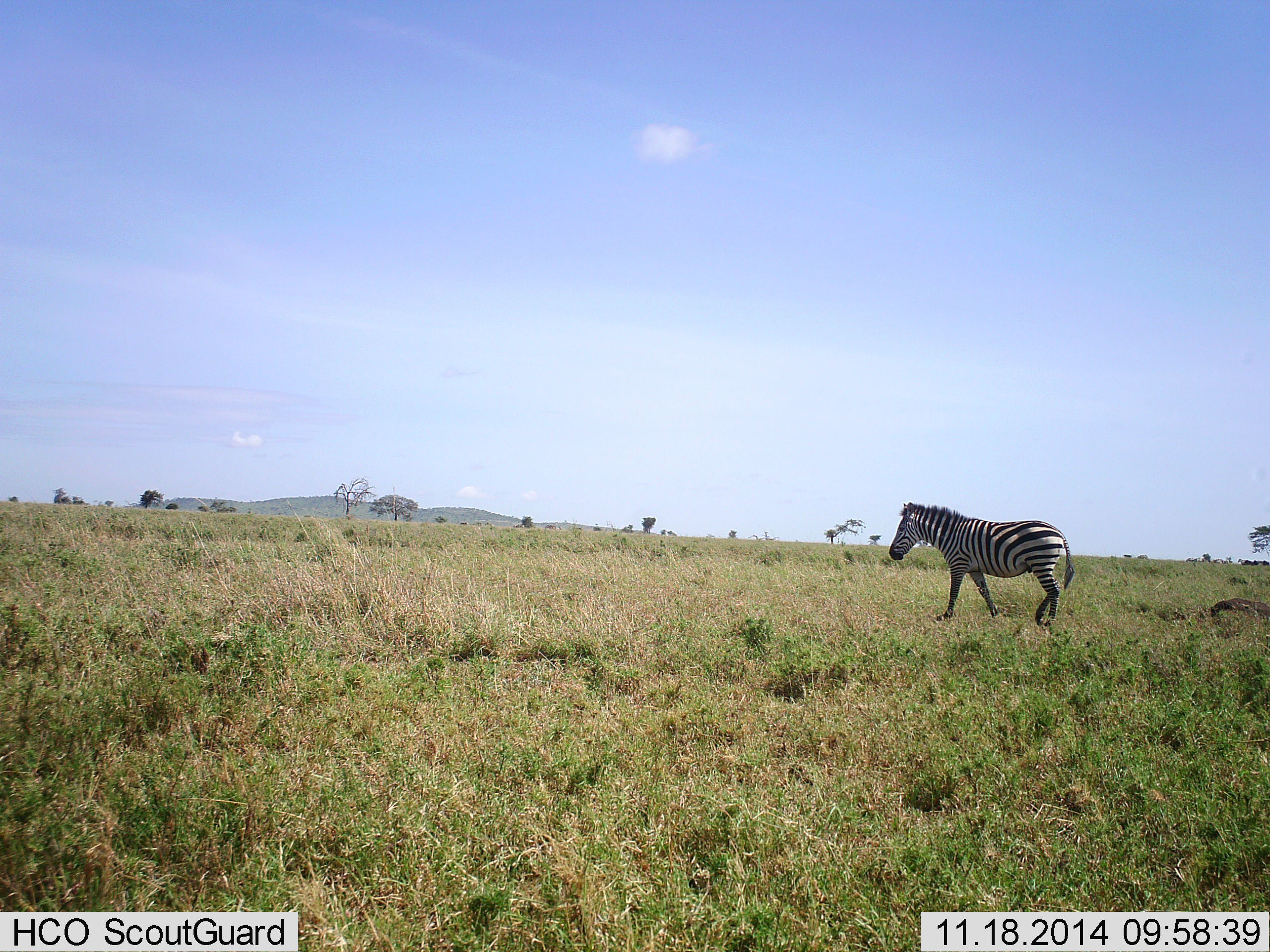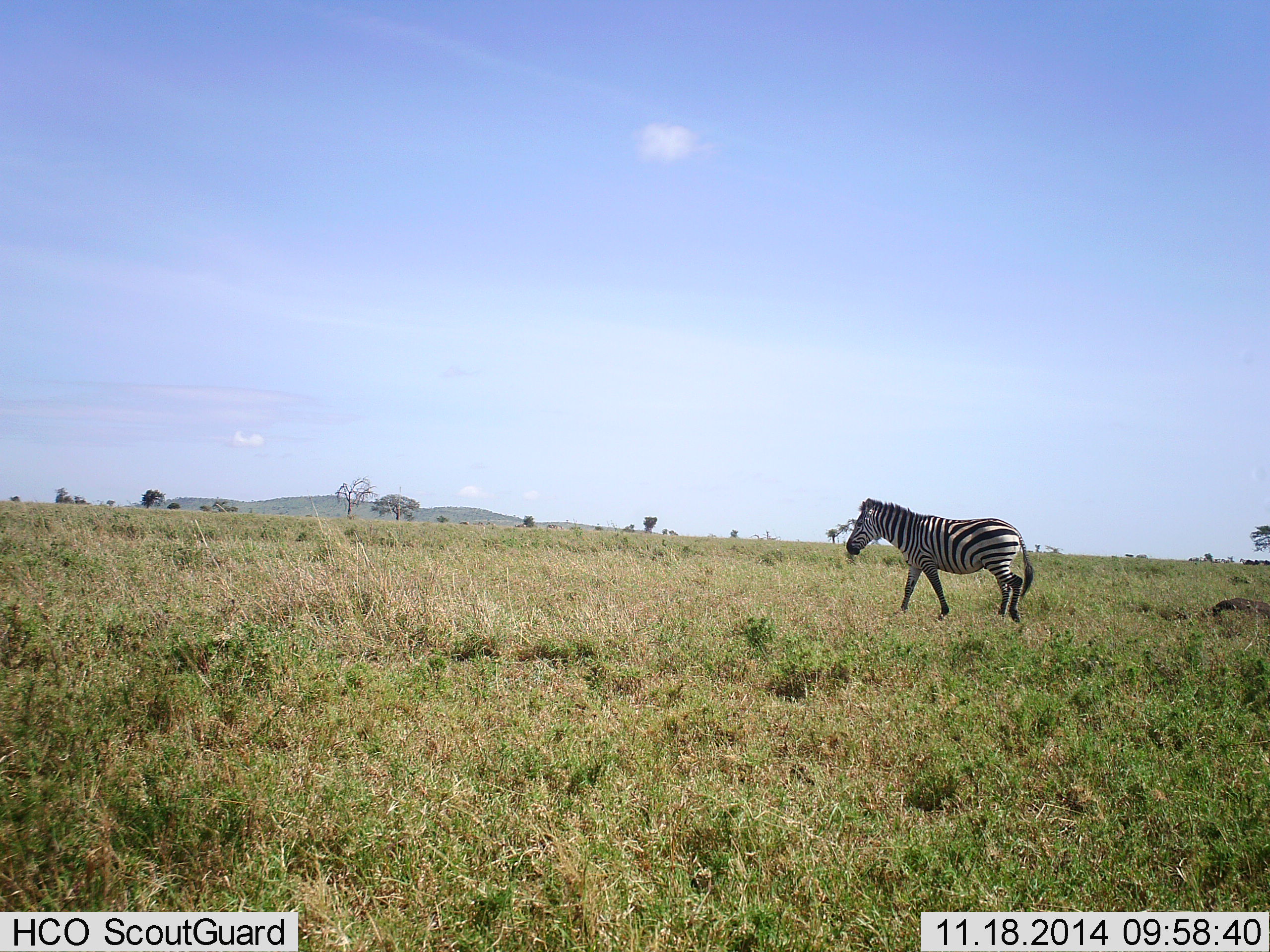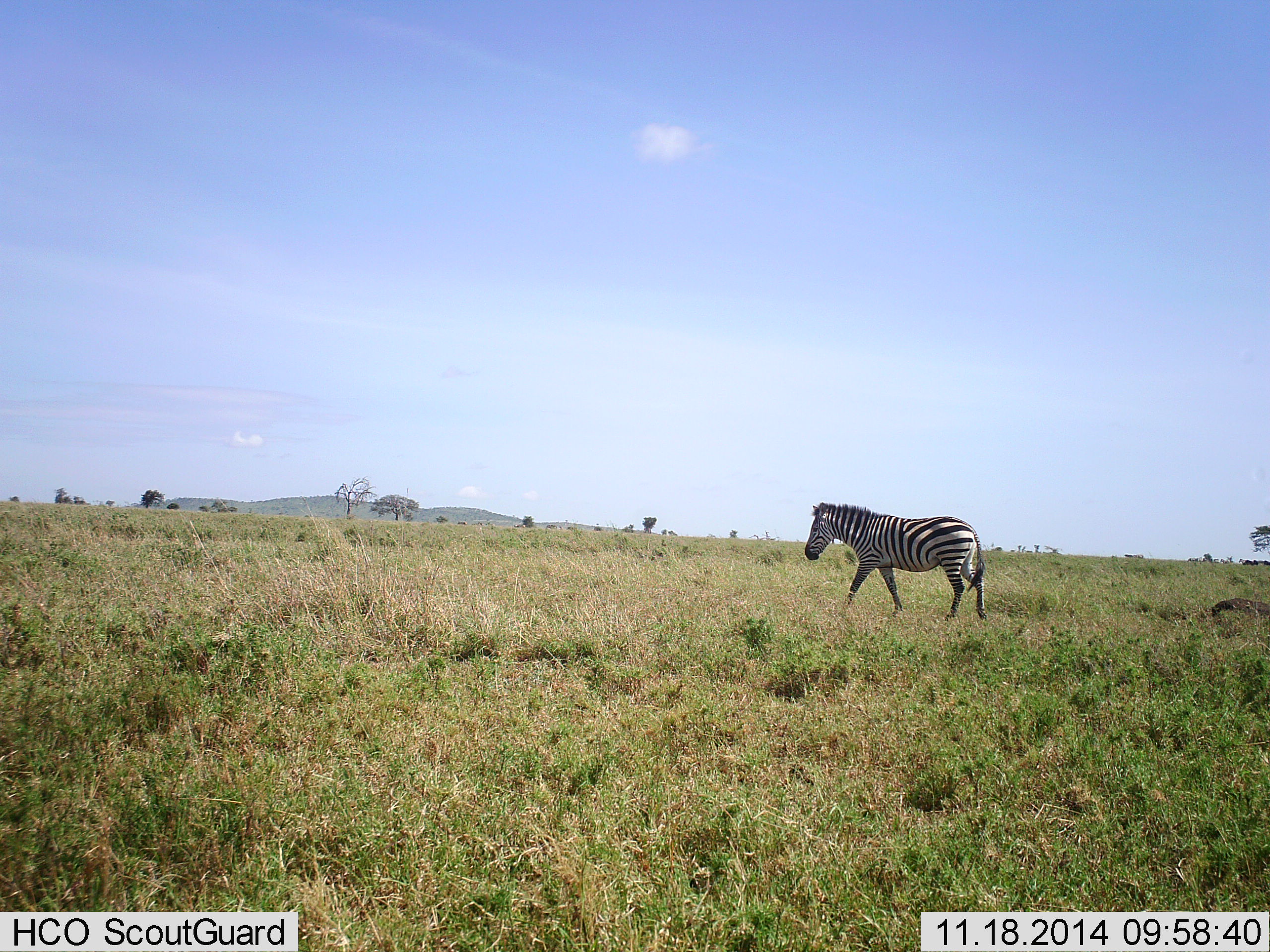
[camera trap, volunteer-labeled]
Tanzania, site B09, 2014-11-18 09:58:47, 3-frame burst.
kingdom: Animalia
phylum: Chordata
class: Mammalia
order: Perissodactyla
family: Equidae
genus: Equus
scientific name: Equus quagga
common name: plains zebra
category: zebra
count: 1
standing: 0%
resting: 0%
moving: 100%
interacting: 0%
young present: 0%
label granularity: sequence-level